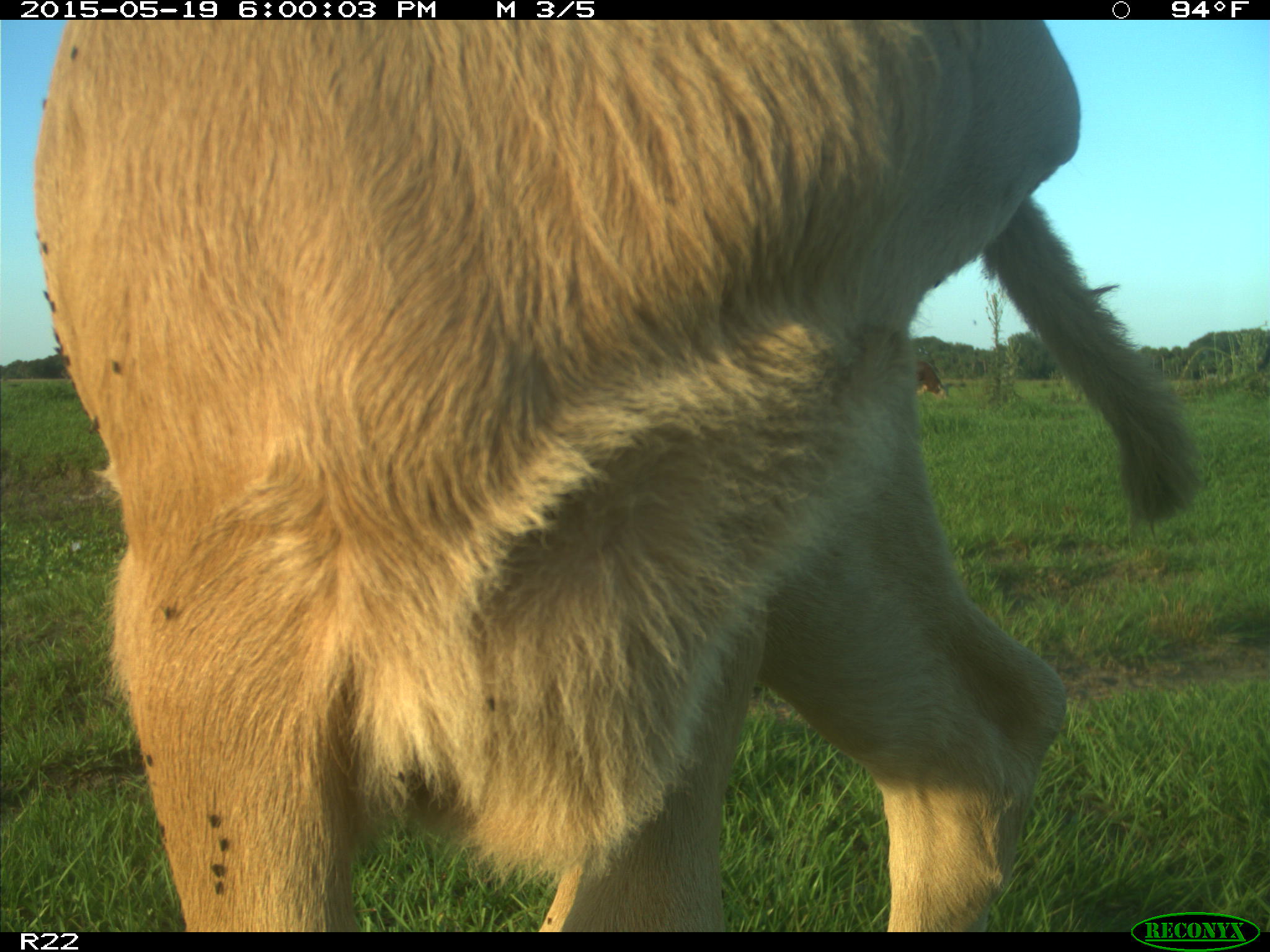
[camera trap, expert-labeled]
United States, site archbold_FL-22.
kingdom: Animalia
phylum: Chordata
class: Mammalia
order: Artiodactyla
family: Bovidae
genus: Bos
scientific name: Bos taurus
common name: domestic cow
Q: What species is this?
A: Bos taurus (domestic cow).